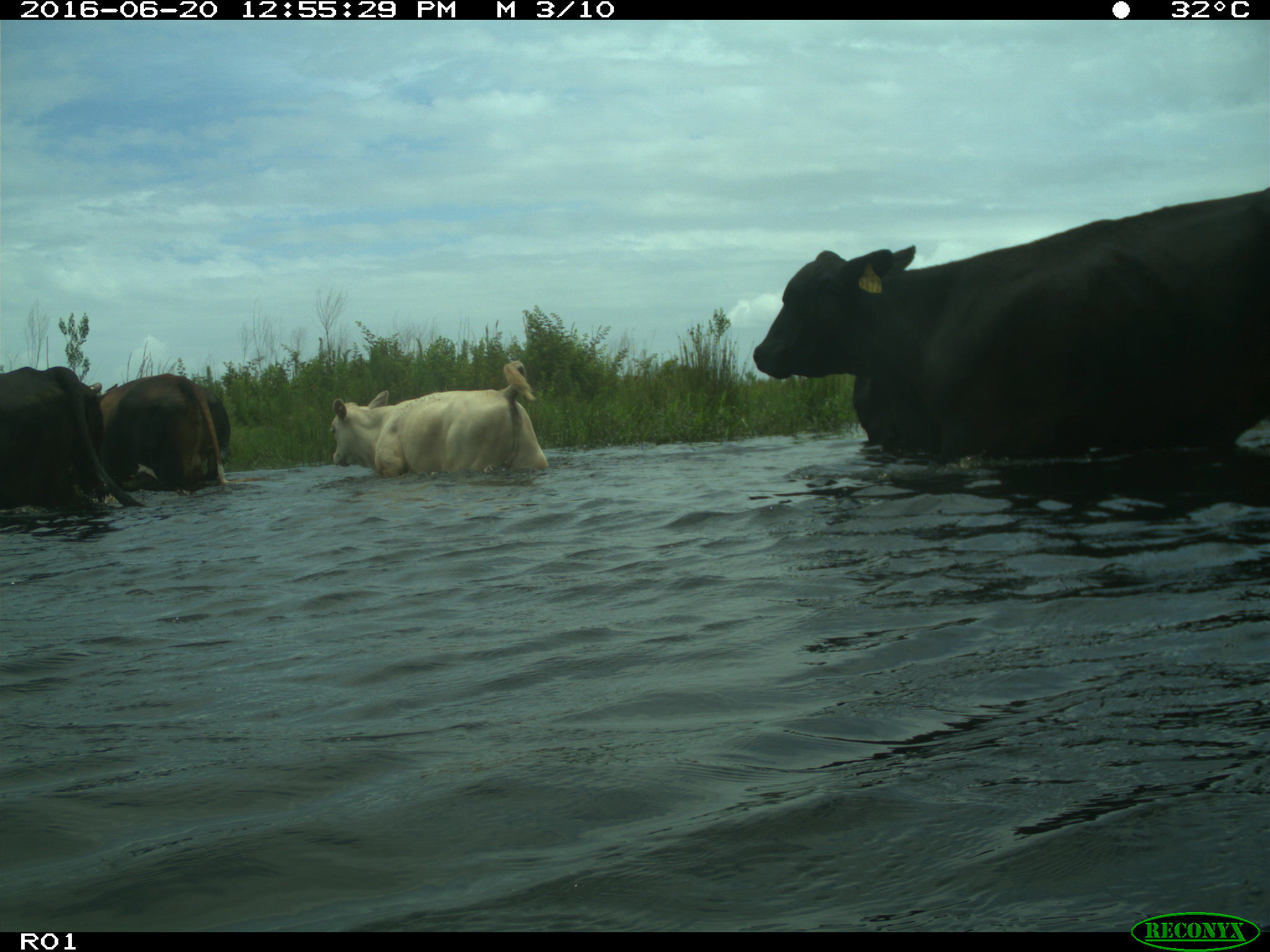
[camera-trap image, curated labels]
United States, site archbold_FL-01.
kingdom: Animalia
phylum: Chordata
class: Mammalia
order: Artiodactyla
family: Bovidae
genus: Bos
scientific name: Bos taurus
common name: domestic cow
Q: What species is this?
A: Bos taurus (domestic cow).